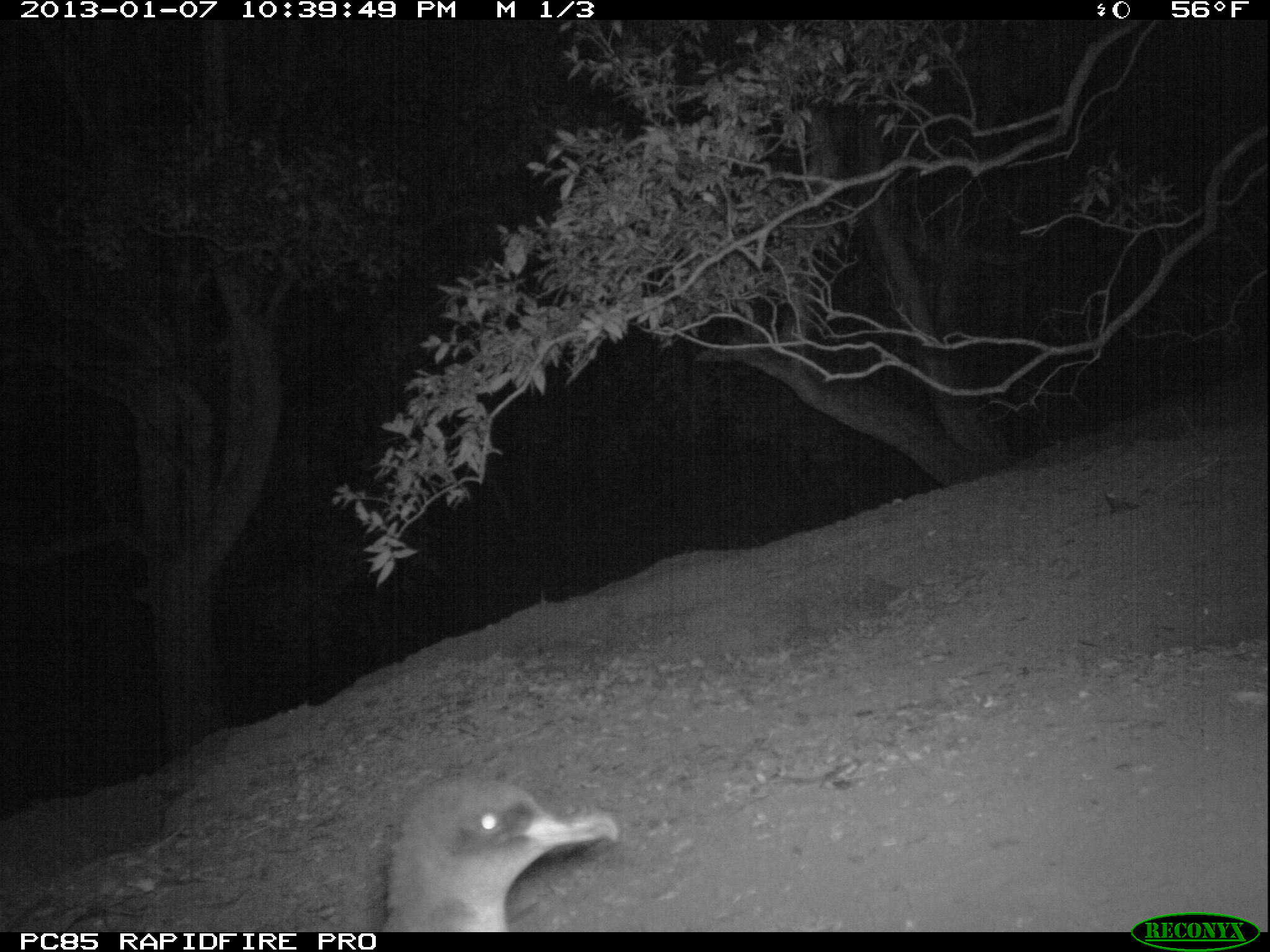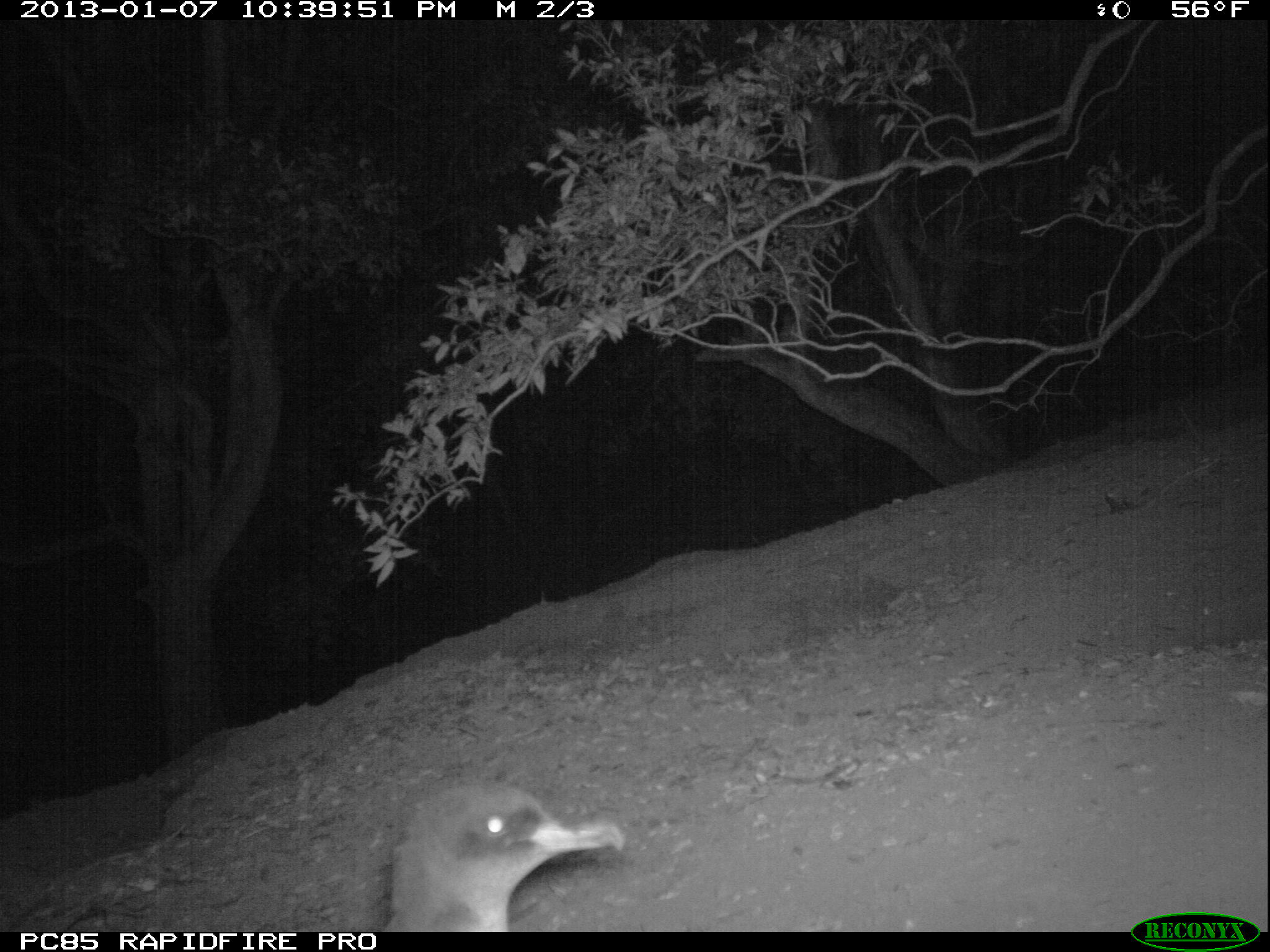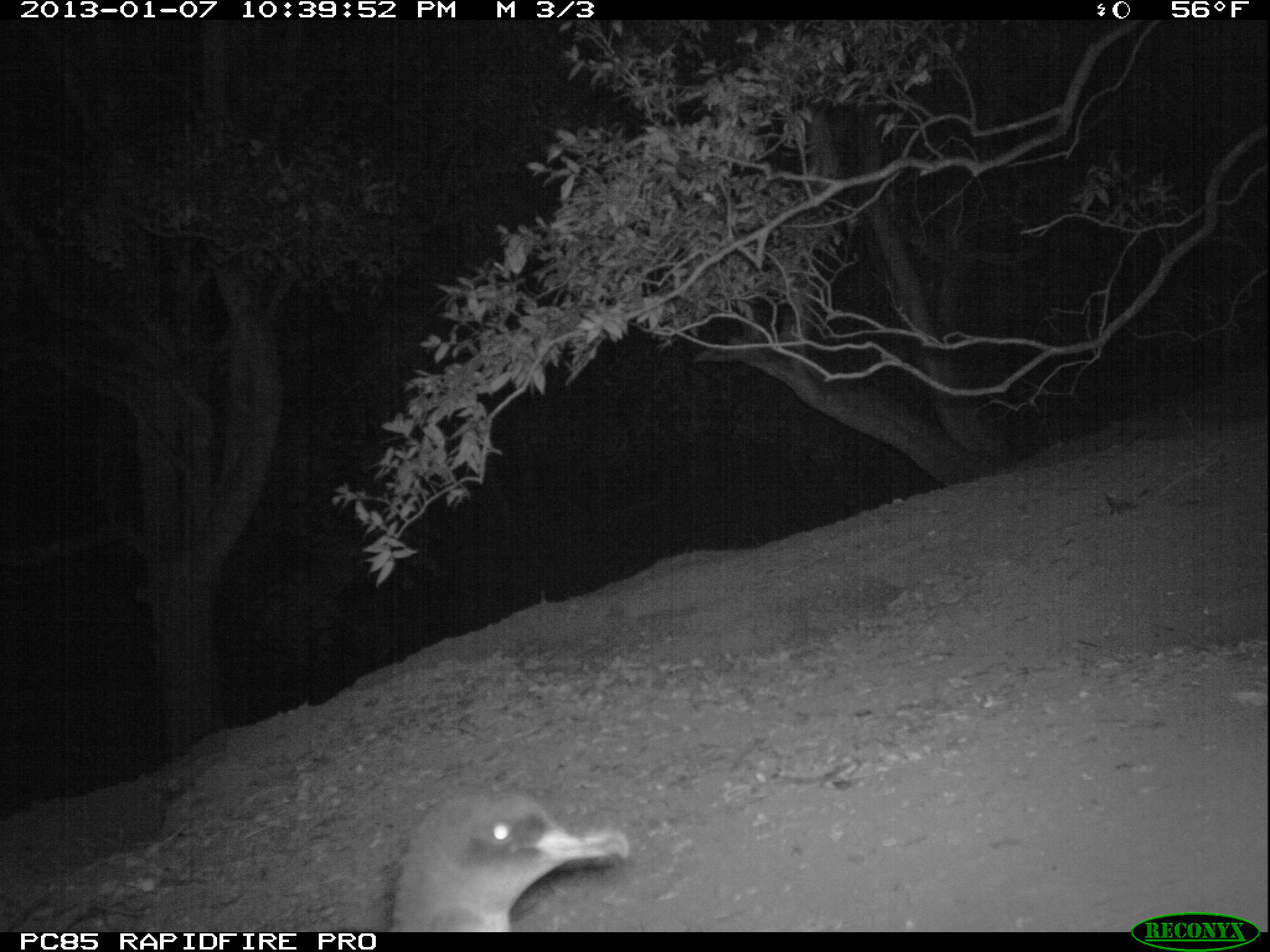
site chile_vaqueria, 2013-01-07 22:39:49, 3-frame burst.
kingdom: Animalia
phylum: Chordata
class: Aves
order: Procellariiformes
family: Procellariidae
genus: Calonectris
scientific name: Calonectris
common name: shearwater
Shearwater (Calonectris).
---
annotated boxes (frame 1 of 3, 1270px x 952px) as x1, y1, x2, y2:
shearwater: 378, 775, 621, 934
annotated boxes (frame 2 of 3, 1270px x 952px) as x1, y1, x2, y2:
shearwater: 380, 778, 631, 933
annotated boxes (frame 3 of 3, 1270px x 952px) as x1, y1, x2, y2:
shearwater: 383, 788, 631, 932